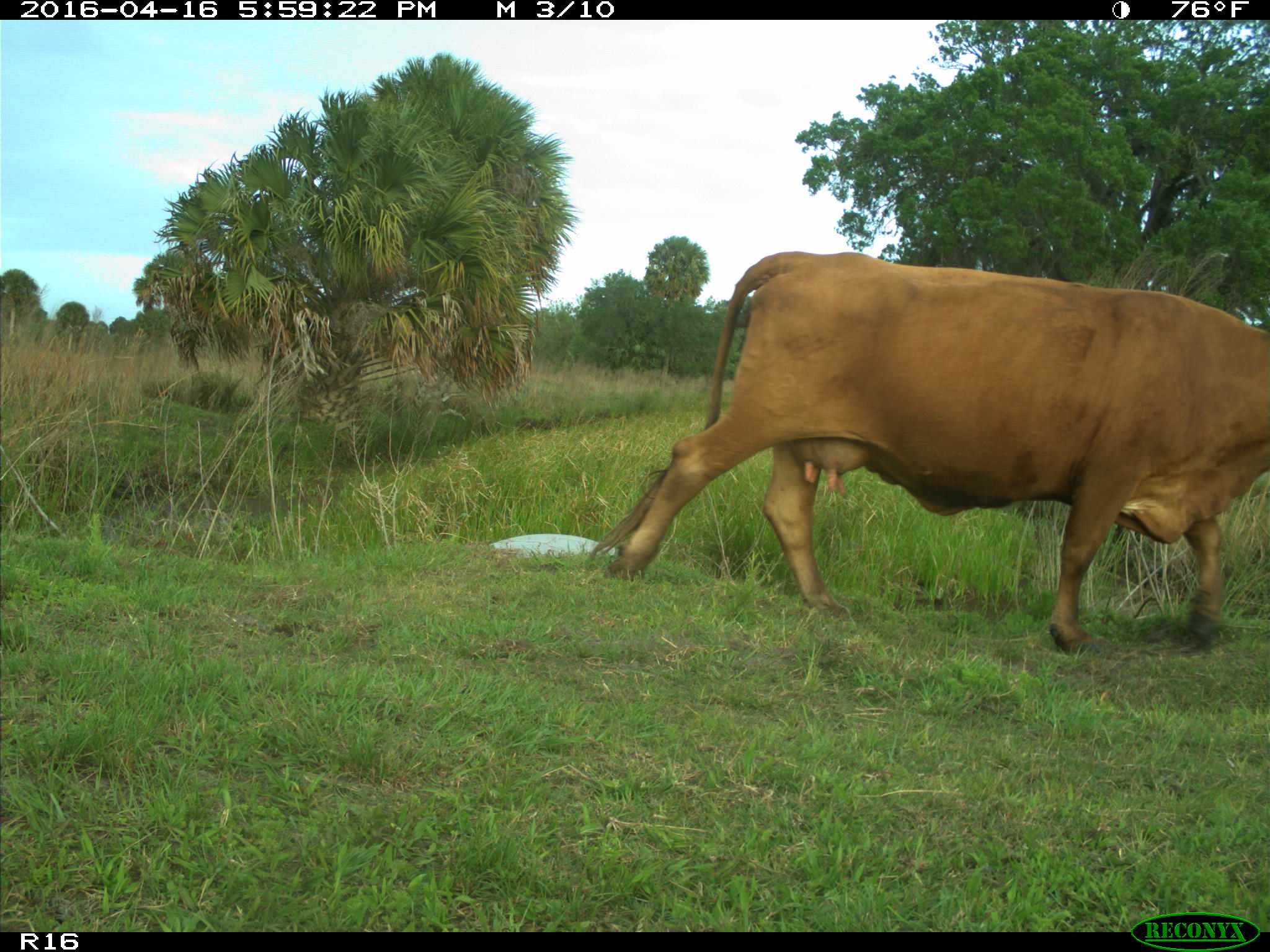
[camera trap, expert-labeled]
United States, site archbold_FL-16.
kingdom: Animalia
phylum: Chordata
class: Mammalia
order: Artiodactyla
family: Bovidae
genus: Bos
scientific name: Bos taurus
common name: domestic cow